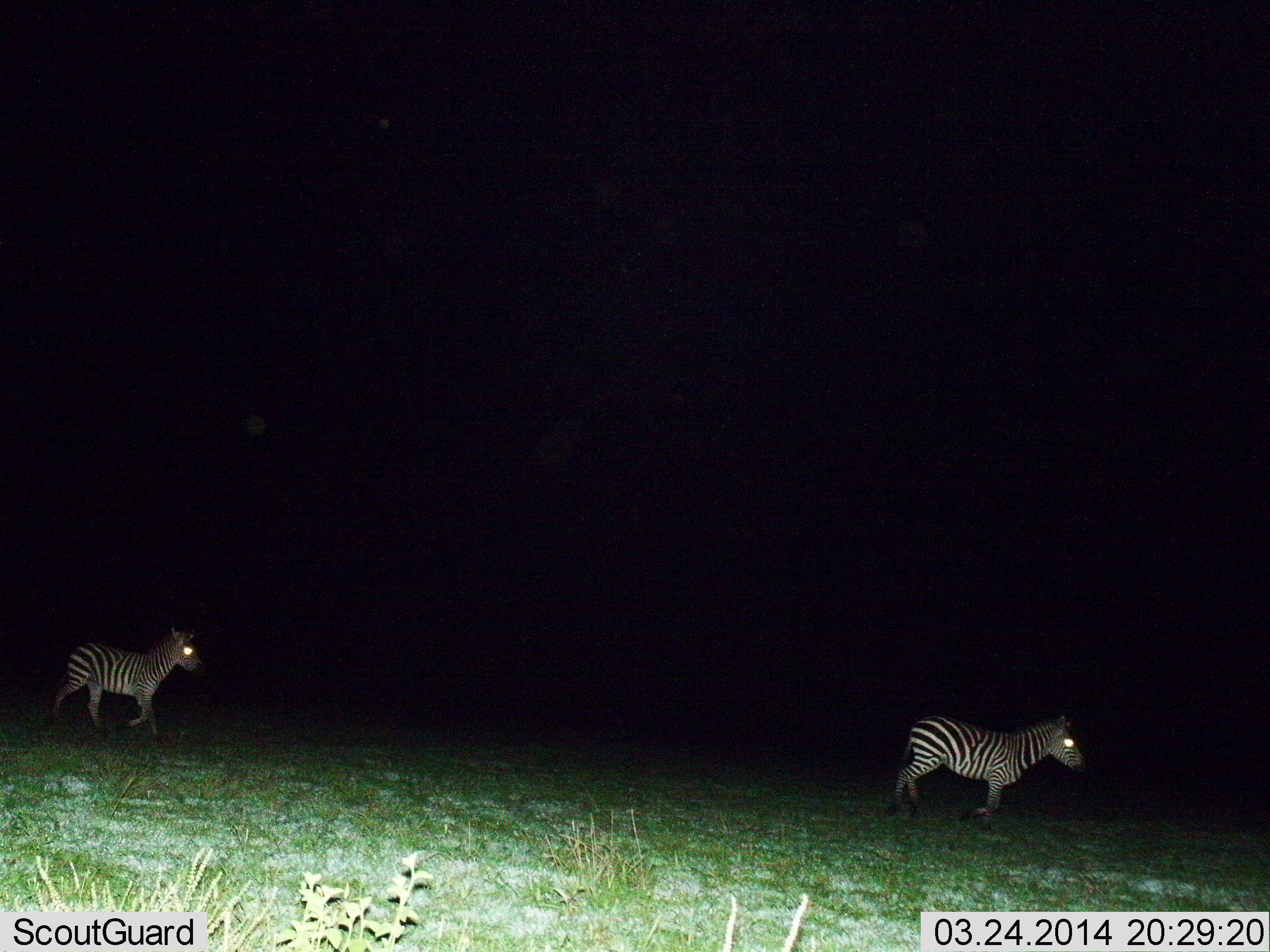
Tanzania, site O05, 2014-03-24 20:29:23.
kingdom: Animalia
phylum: Chordata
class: Mammalia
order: Perissodactyla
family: Equidae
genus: Equus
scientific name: Equus quagga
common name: plains zebra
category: zebra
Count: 2.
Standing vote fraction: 10%.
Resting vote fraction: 0%.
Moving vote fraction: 90%.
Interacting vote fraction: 0%.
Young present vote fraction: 0%.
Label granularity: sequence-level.